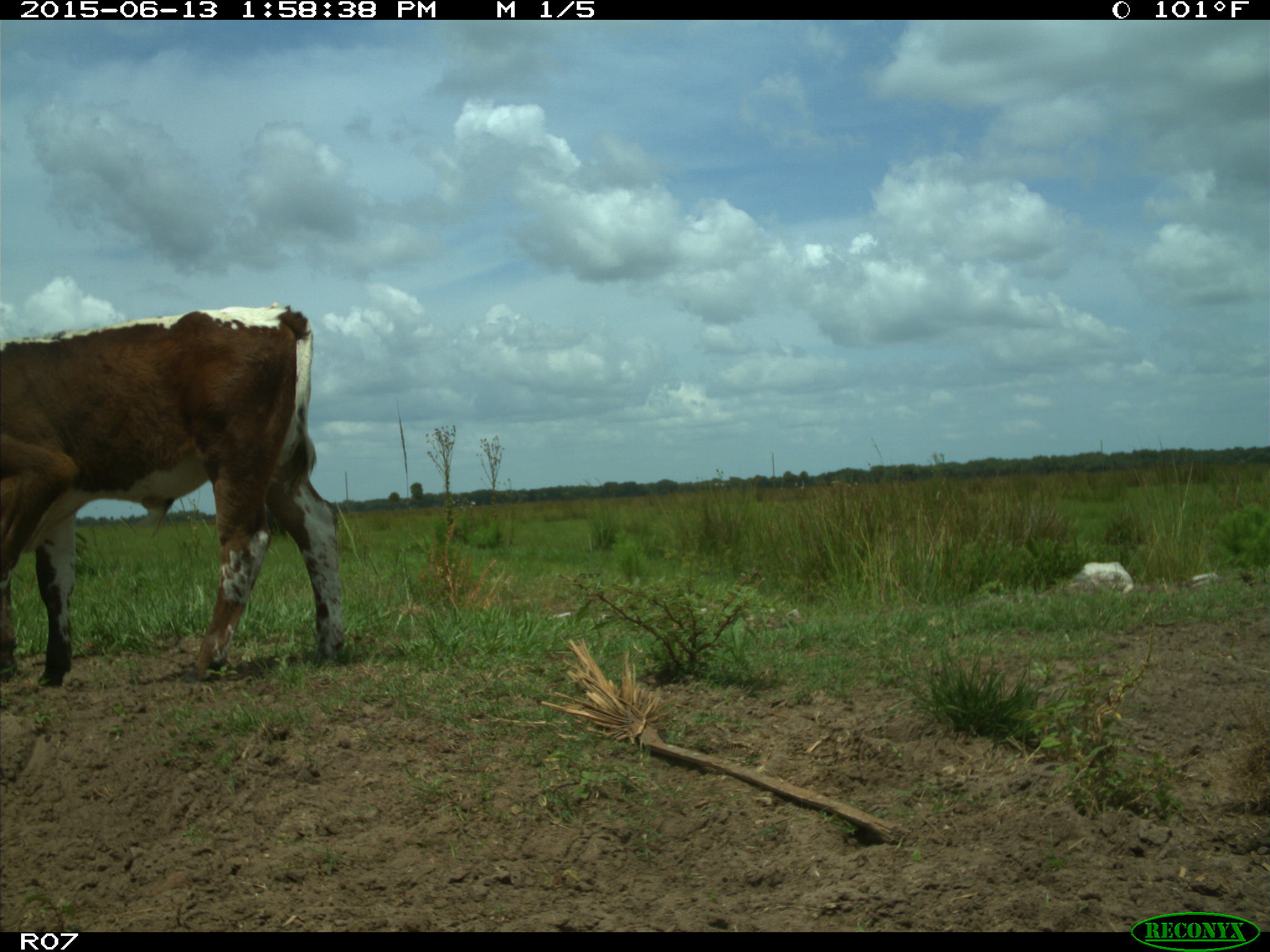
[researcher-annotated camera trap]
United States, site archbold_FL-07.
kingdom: Animalia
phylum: Chordata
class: Mammalia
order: Artiodactyla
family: Bovidae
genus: Bos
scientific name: Bos taurus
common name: domestic cow